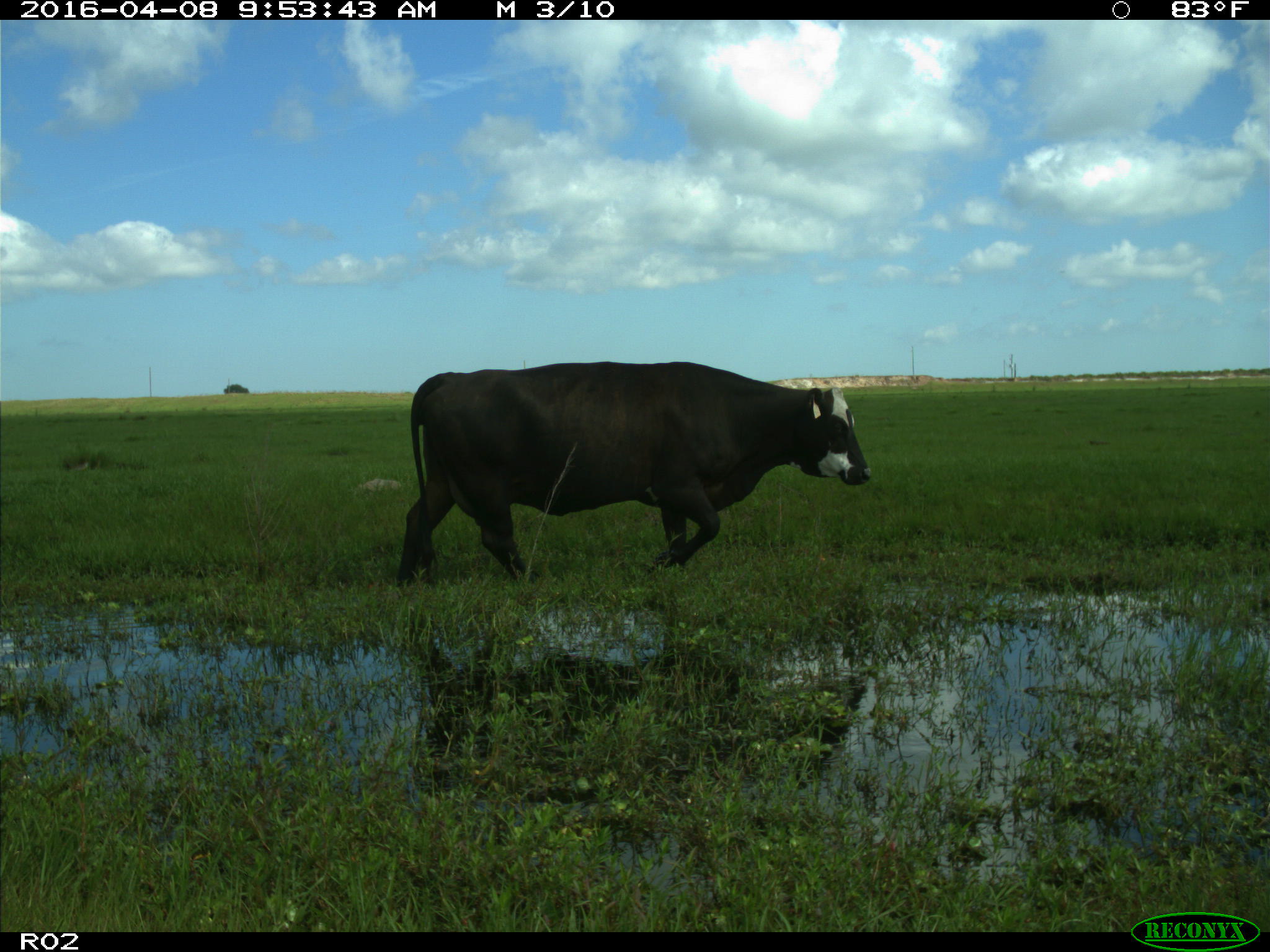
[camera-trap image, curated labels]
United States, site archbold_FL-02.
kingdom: Animalia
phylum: Chordata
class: Mammalia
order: Artiodactyla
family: Bovidae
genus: Bos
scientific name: Bos taurus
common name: domestic cow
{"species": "Bos taurus (domestic cow)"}